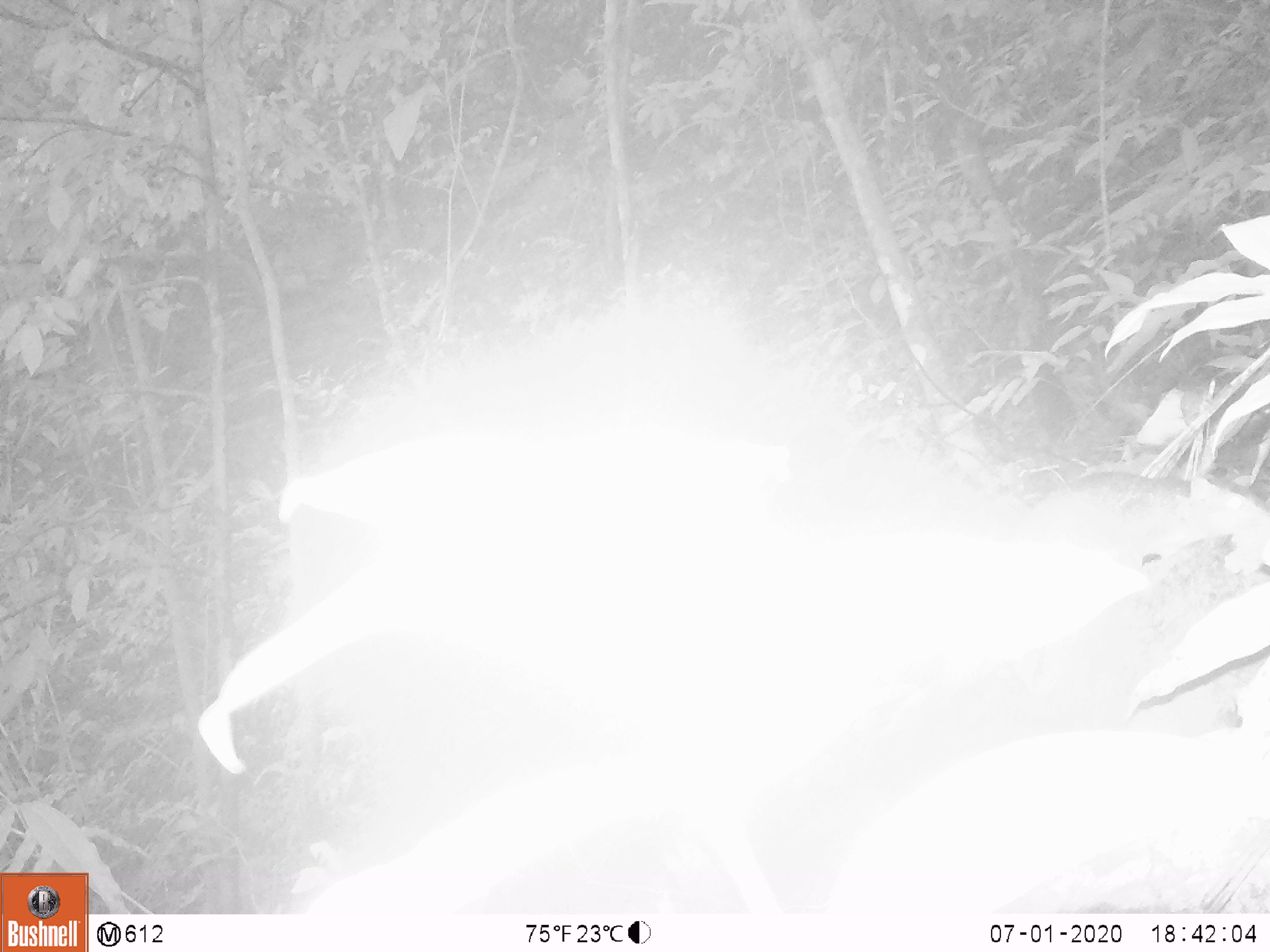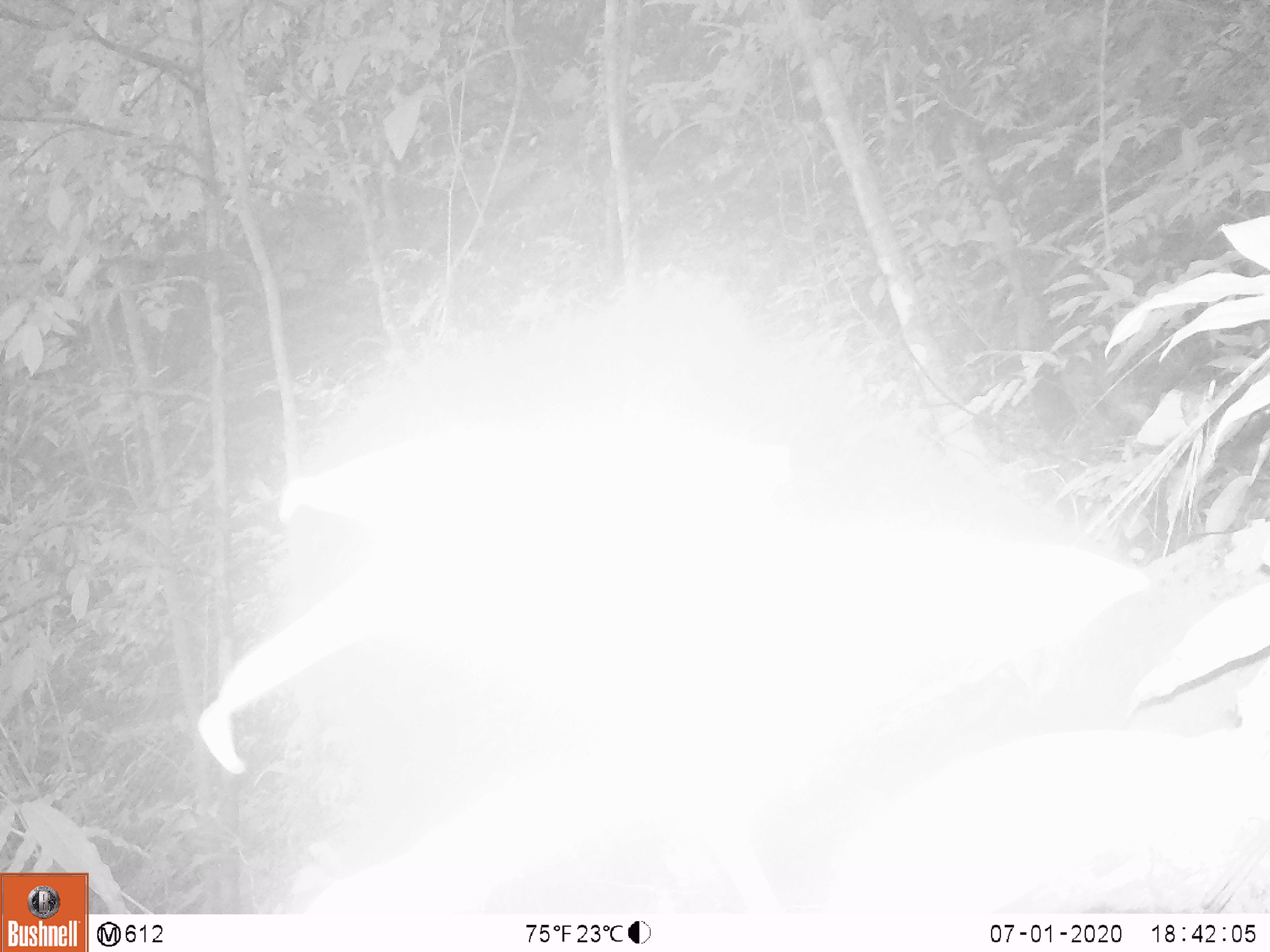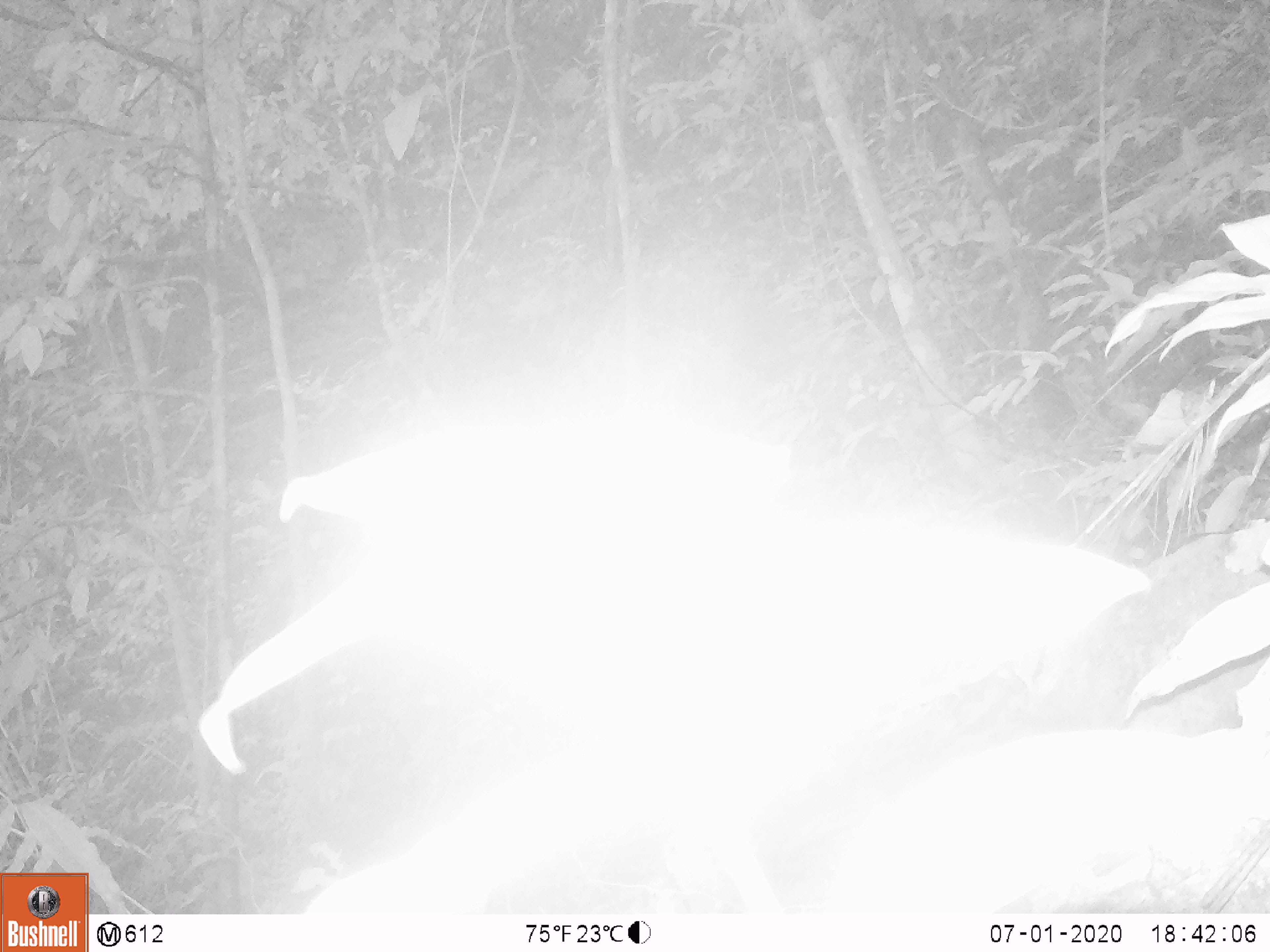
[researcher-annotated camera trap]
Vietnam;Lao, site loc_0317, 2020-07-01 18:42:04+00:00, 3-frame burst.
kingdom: Animalia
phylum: Chordata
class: Mammalia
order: Rodentia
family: Muridae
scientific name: Muridae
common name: old-world mice and rats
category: unidentified murid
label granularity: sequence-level